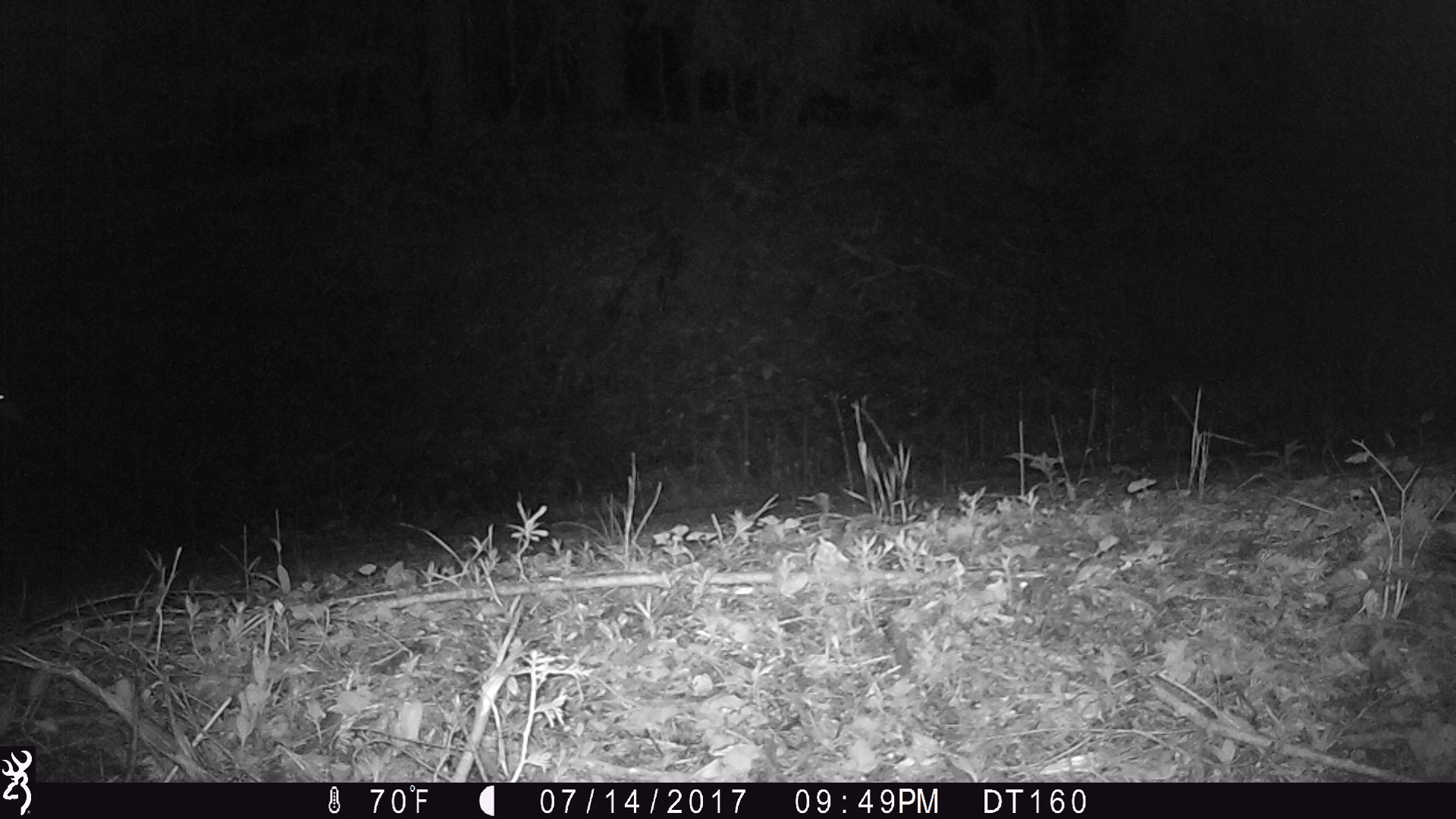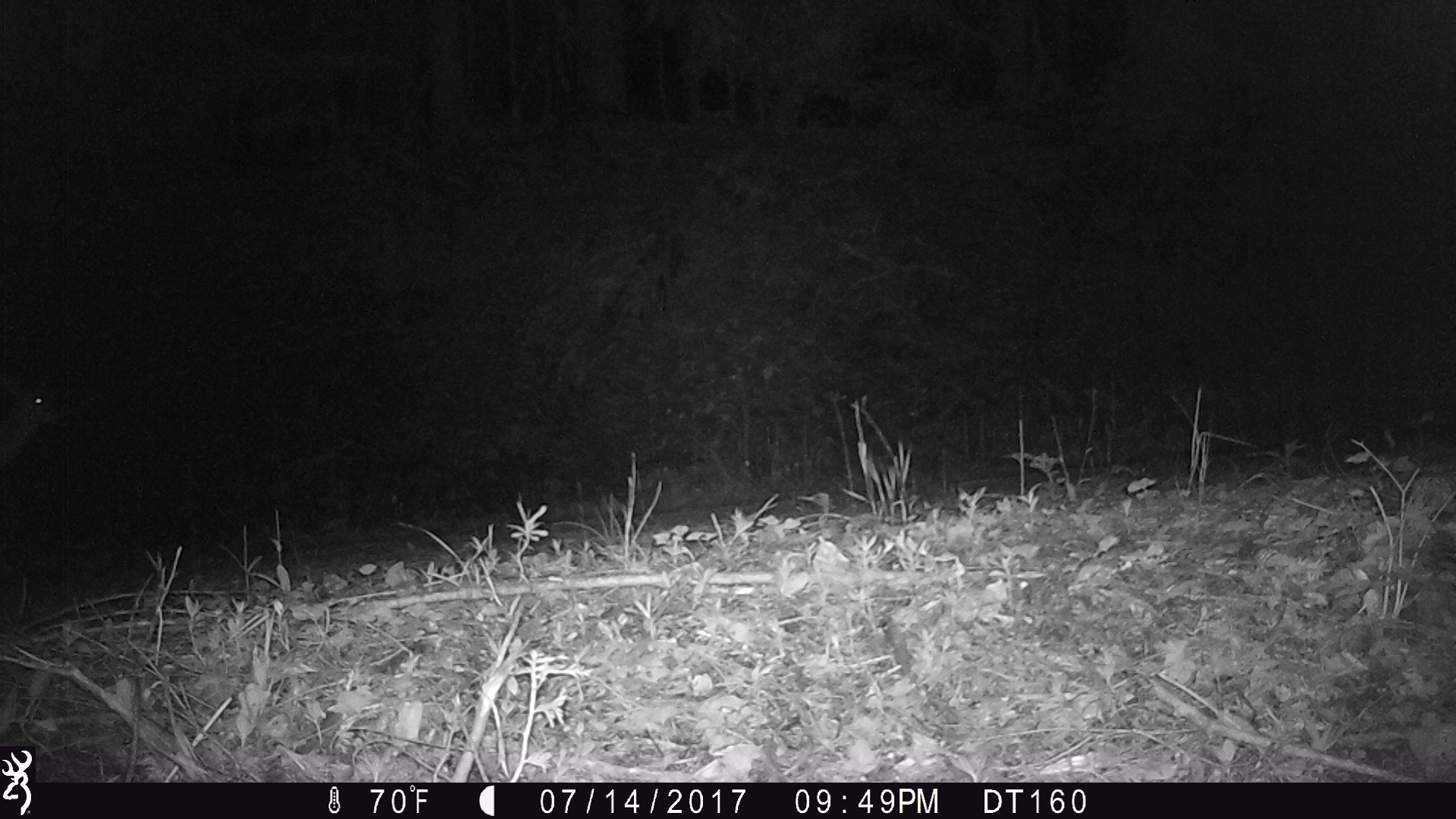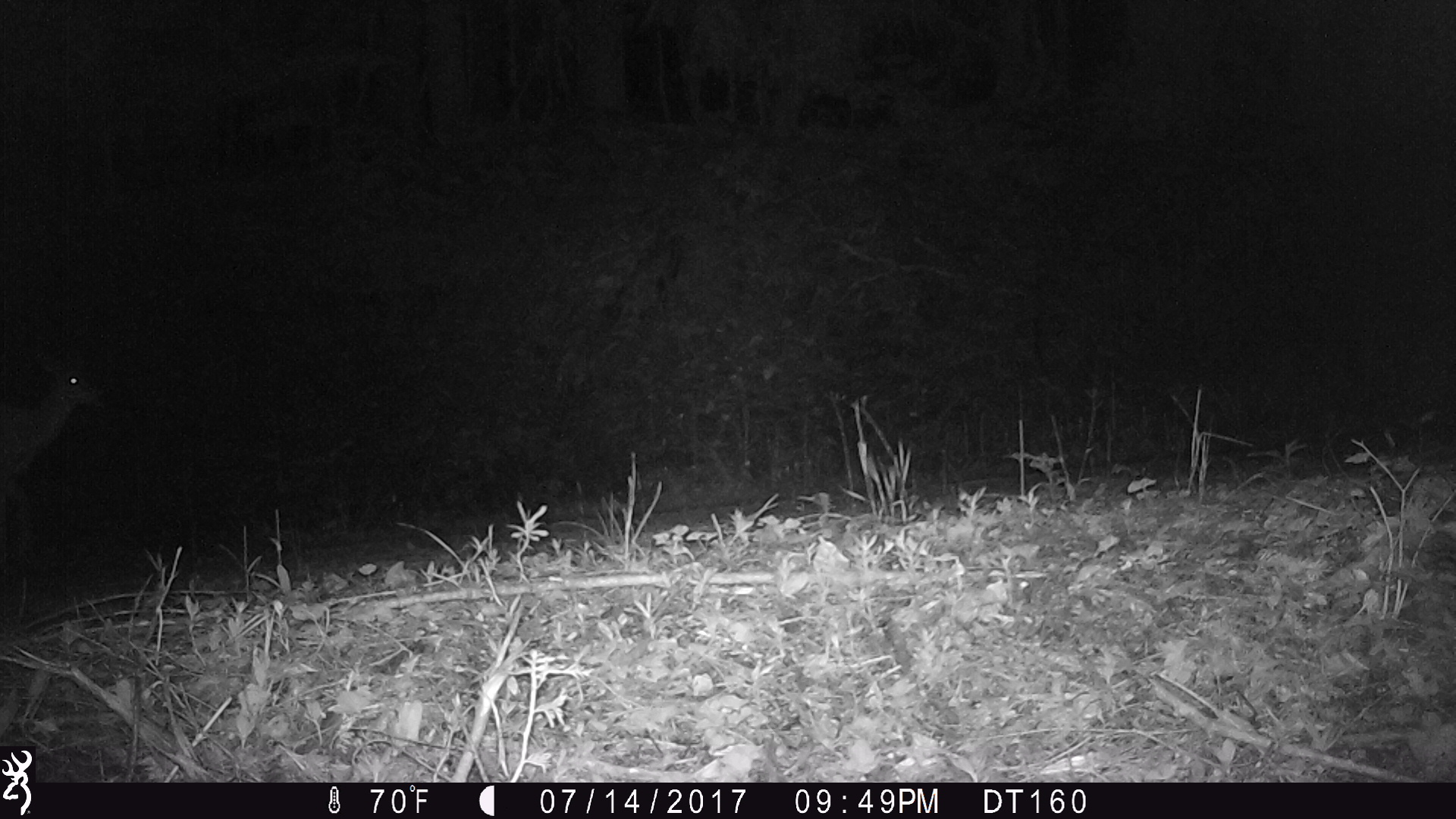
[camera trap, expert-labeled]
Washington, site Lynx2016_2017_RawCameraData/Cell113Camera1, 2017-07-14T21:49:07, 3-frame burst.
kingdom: Animalia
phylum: Chordata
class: Mammalia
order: Artiodactyla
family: Cervidae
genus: Odocoileus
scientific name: Odocoileus hemionus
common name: mule deer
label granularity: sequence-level